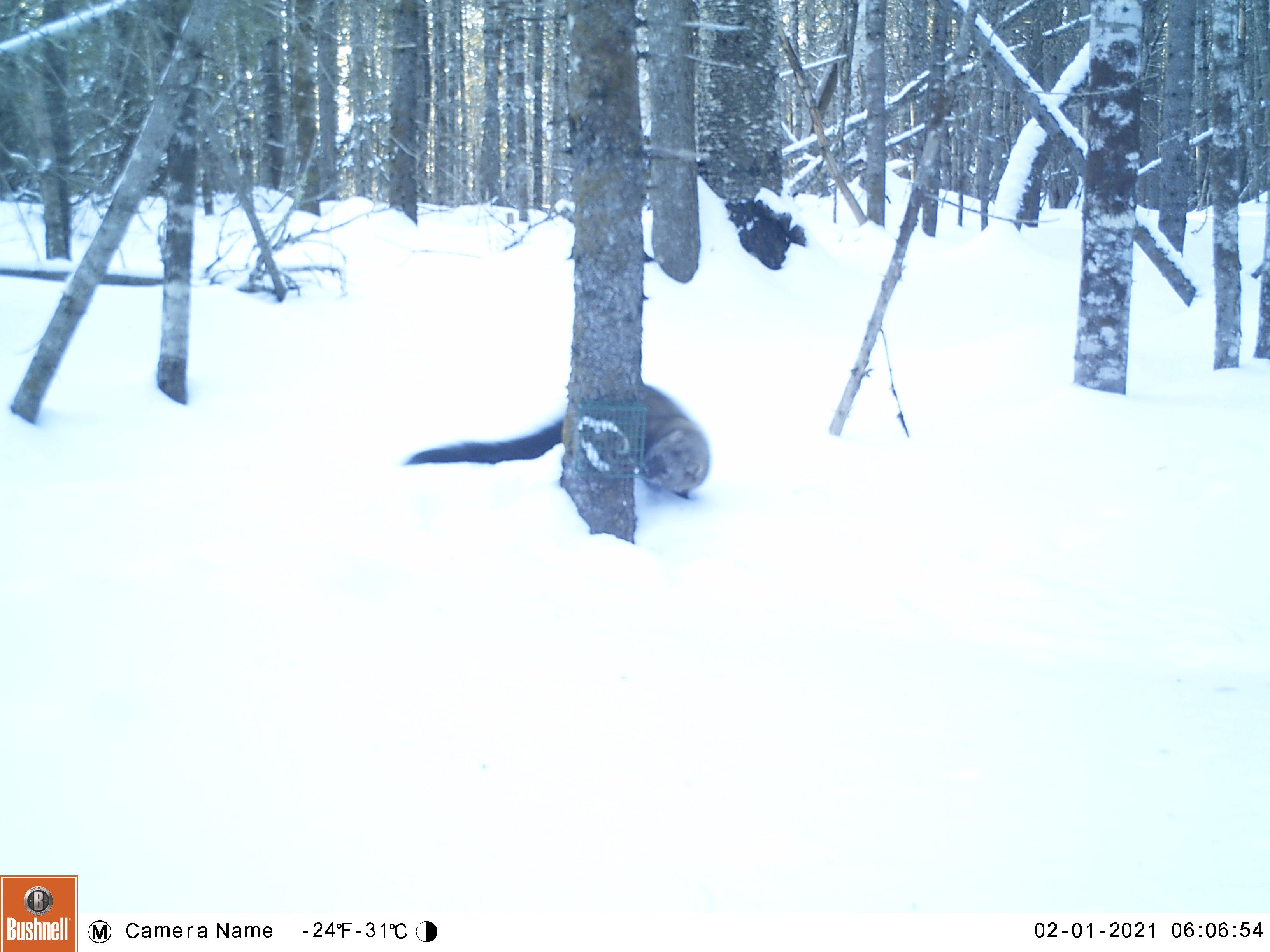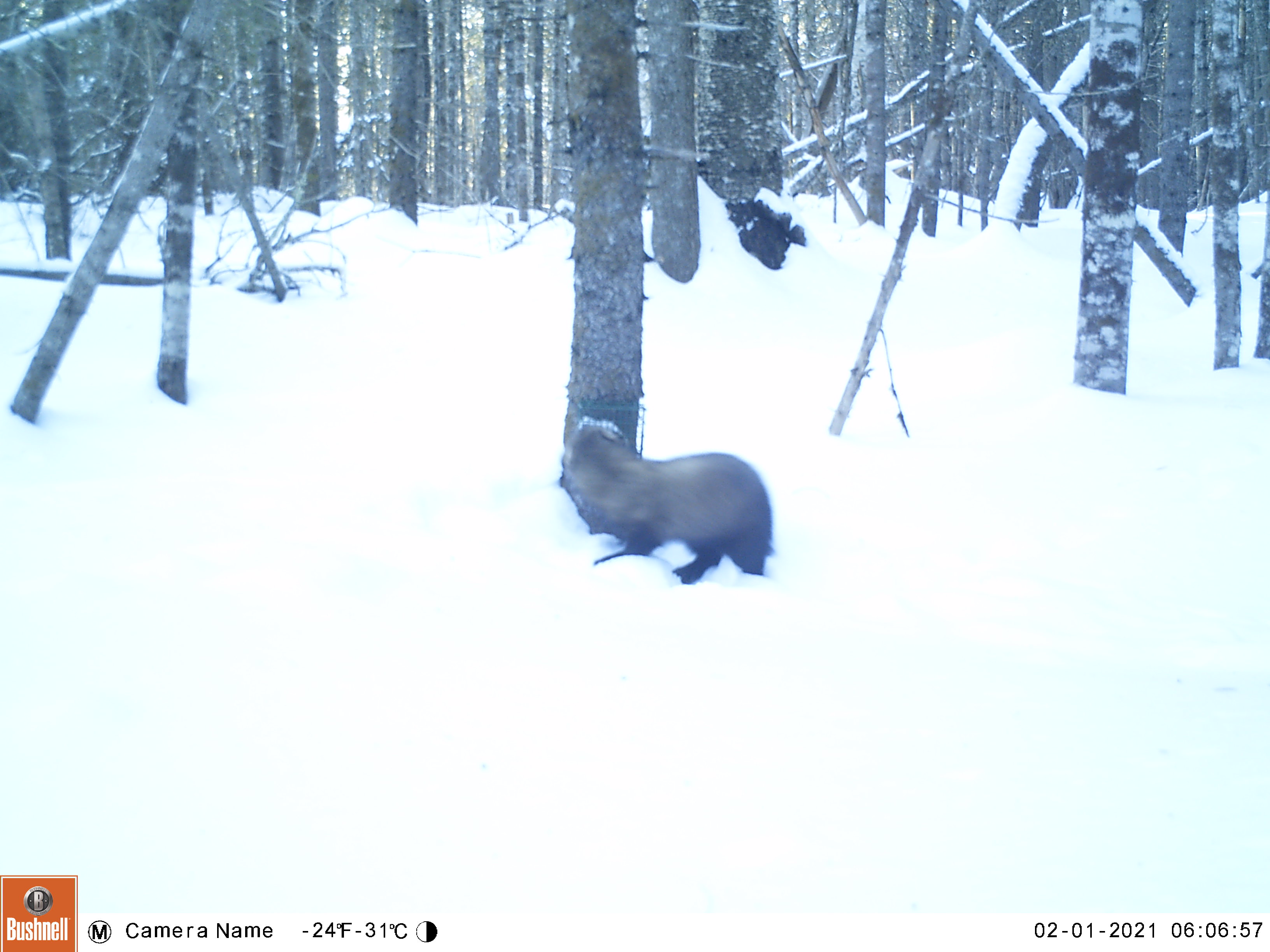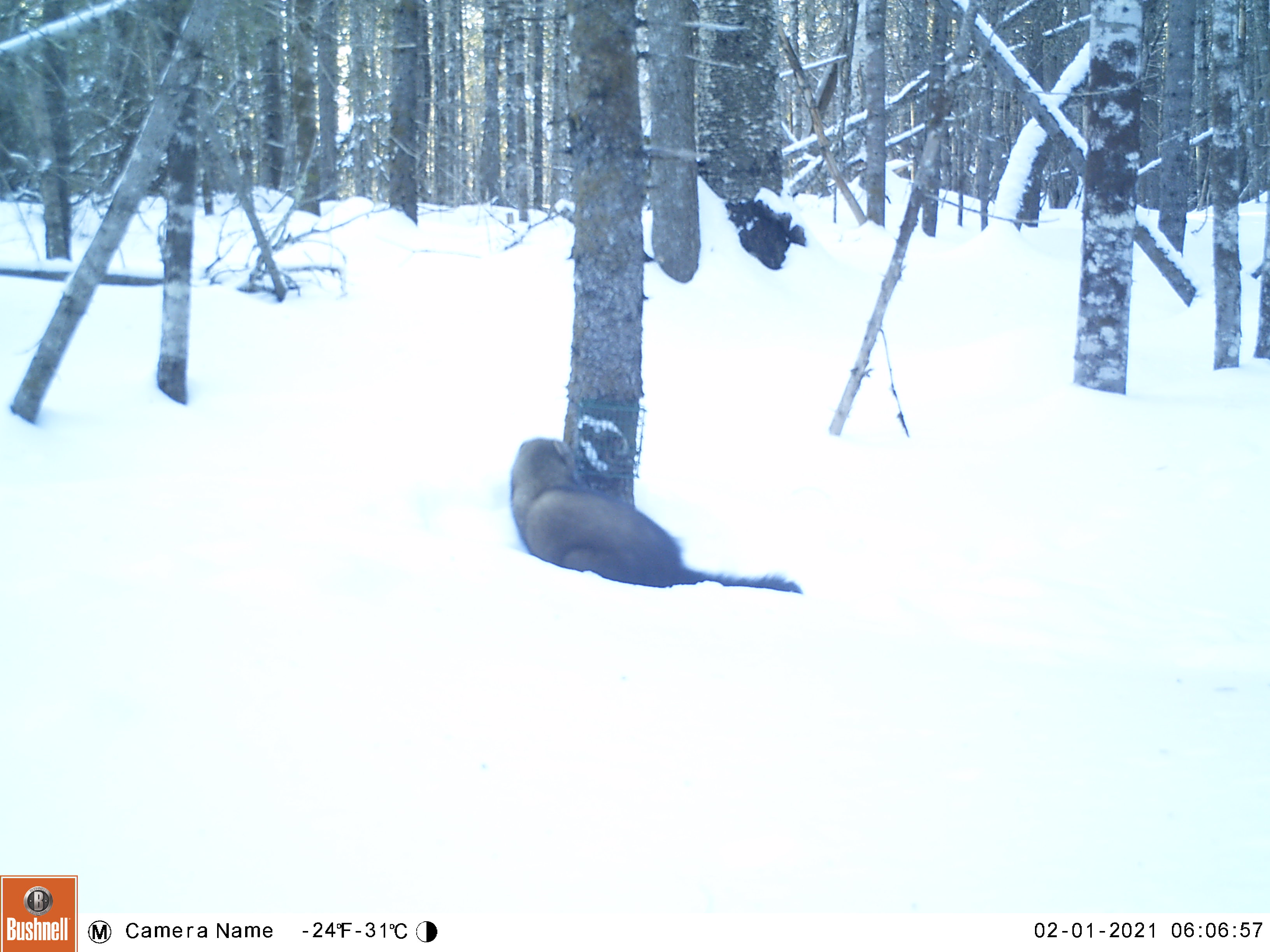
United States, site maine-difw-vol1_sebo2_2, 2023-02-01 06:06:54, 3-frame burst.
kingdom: Animalia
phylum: Chordata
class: Mammalia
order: Carnivora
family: Mustelidae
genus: Pekania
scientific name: Pekania pennanti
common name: fisher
Fisher (Pekania pennanti).